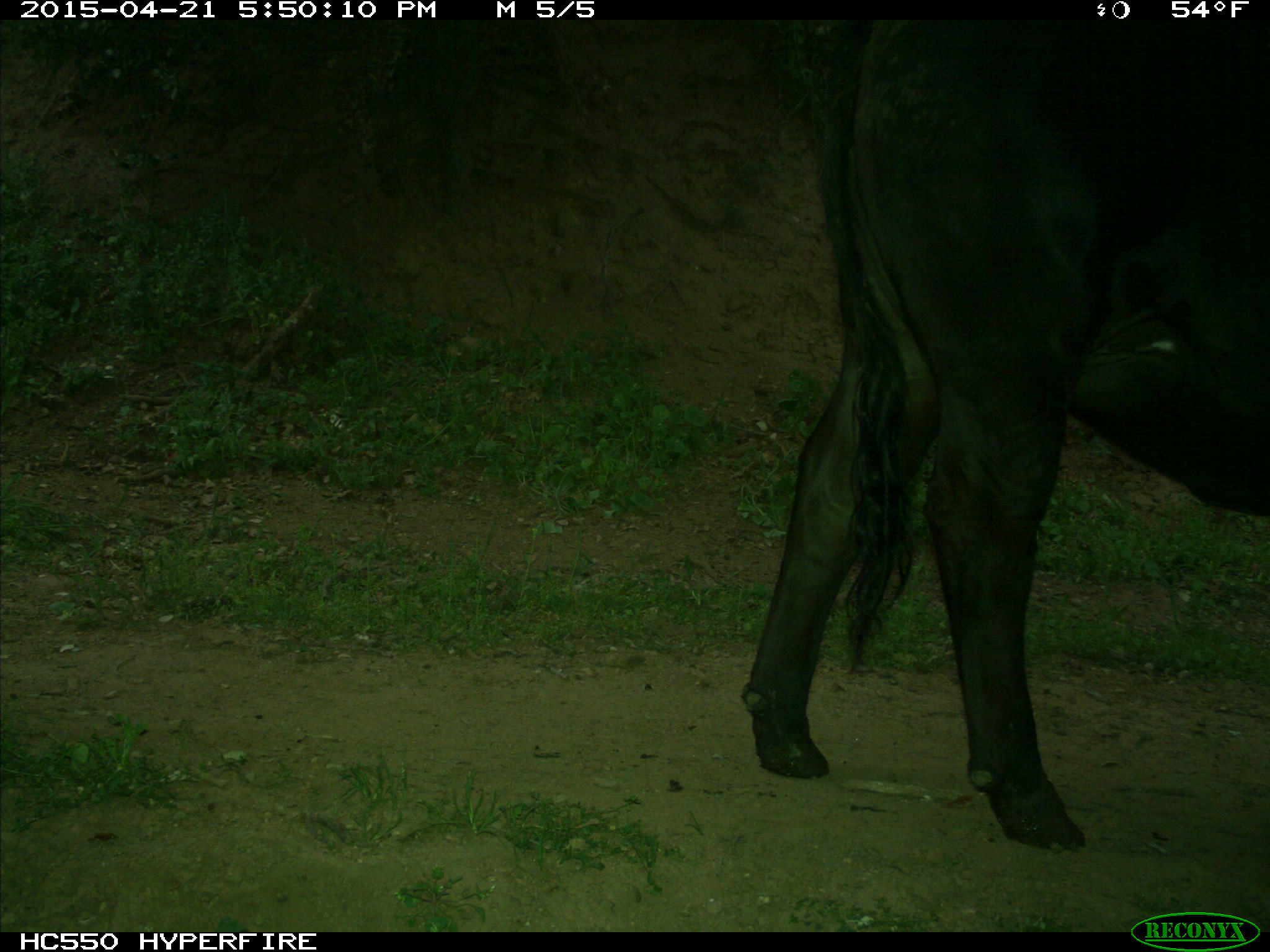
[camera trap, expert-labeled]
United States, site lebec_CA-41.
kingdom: Animalia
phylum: Chordata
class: Mammalia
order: Artiodactyla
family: Bovidae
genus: Bos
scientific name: Bos taurus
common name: domestic cow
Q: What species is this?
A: Bos taurus (domestic cow).